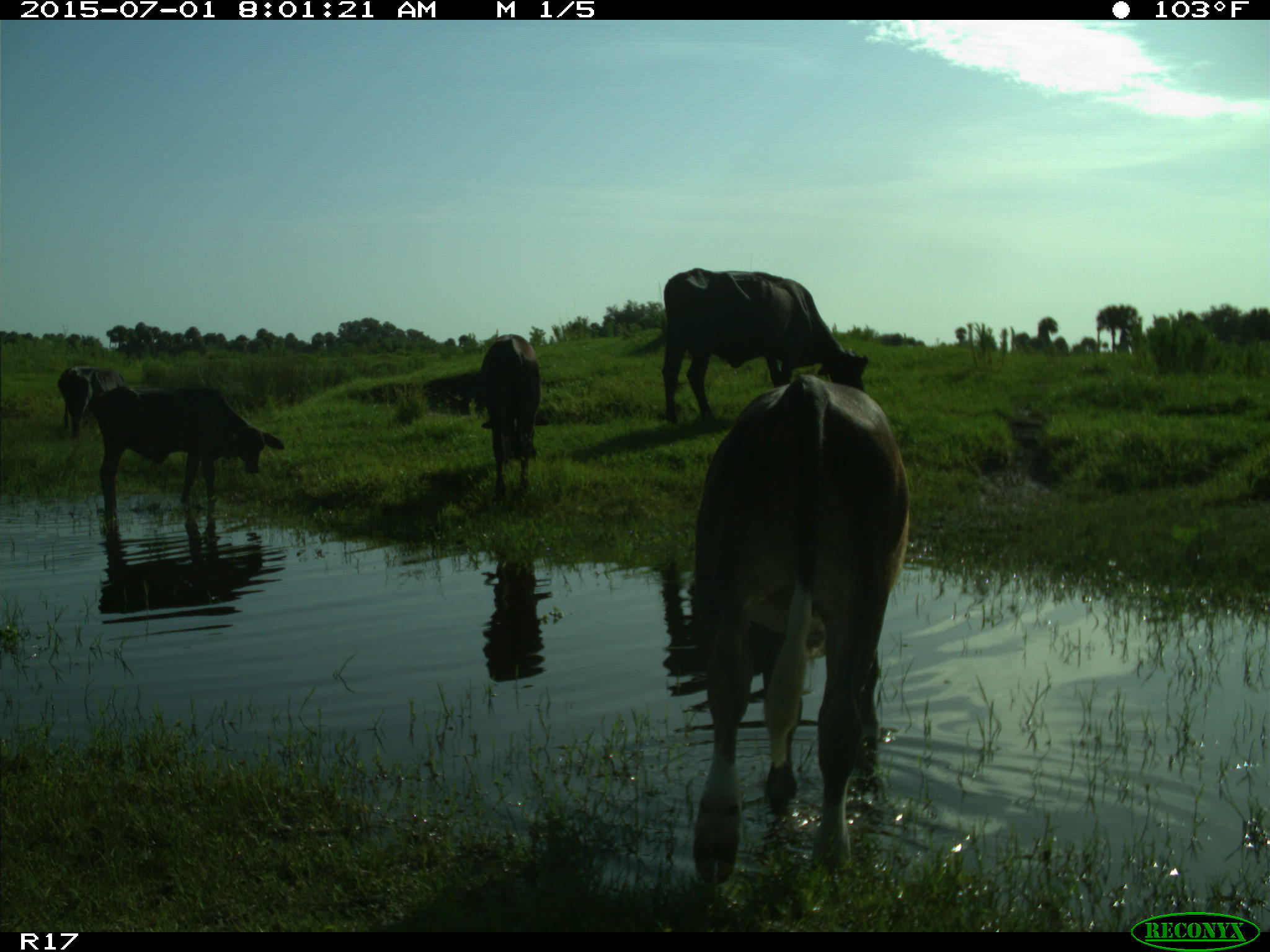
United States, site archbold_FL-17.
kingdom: Animalia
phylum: Chordata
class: Mammalia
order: Artiodactyla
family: Bovidae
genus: Bos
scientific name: Bos taurus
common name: domestic cow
Bos taurus (domestic cow).